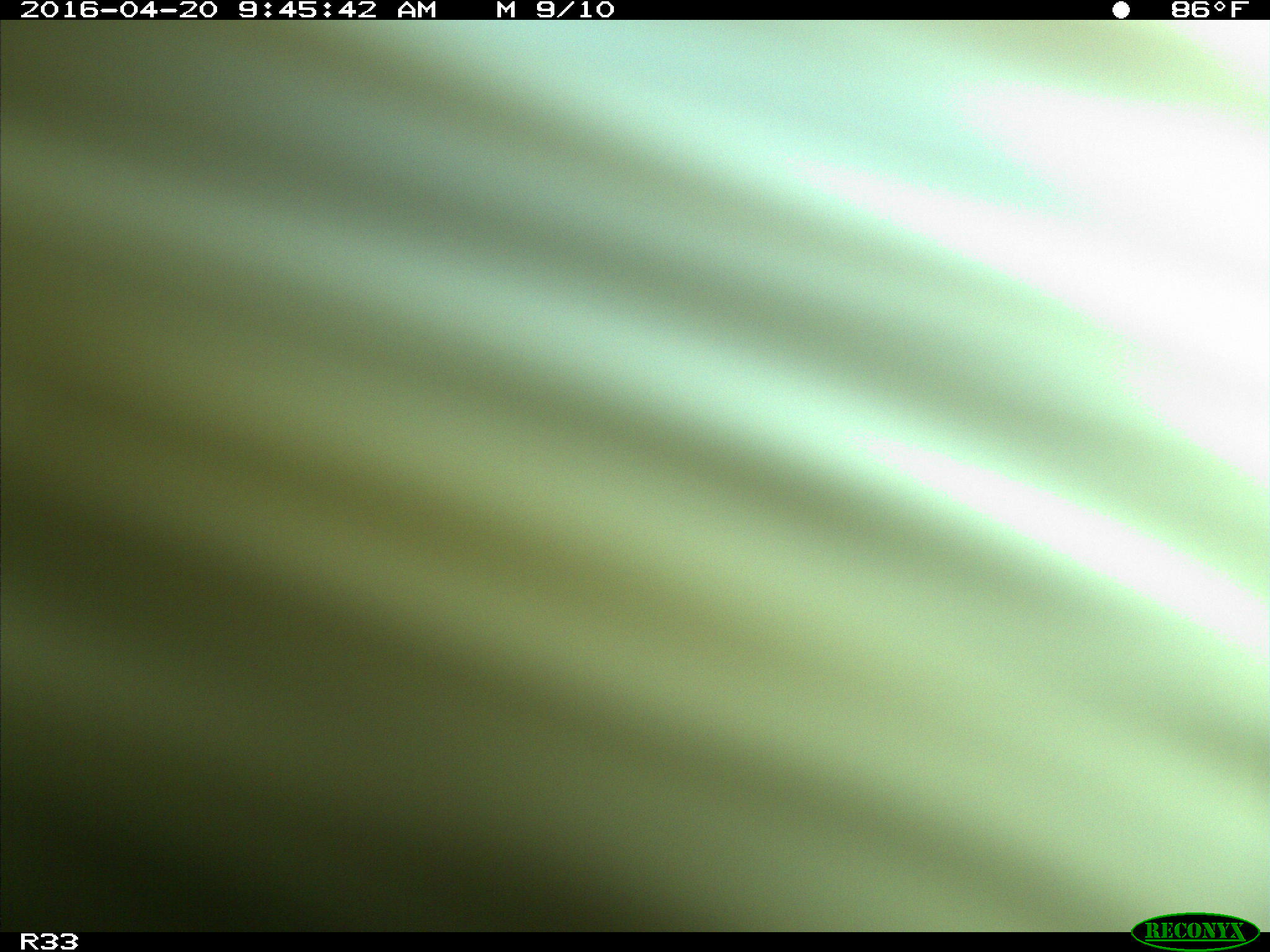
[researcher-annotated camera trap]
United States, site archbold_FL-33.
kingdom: Animalia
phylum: Chordata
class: Mammalia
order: Artiodactyla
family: Bovidae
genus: Bos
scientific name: Bos taurus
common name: domestic cow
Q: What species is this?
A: Bos taurus (domestic cow).